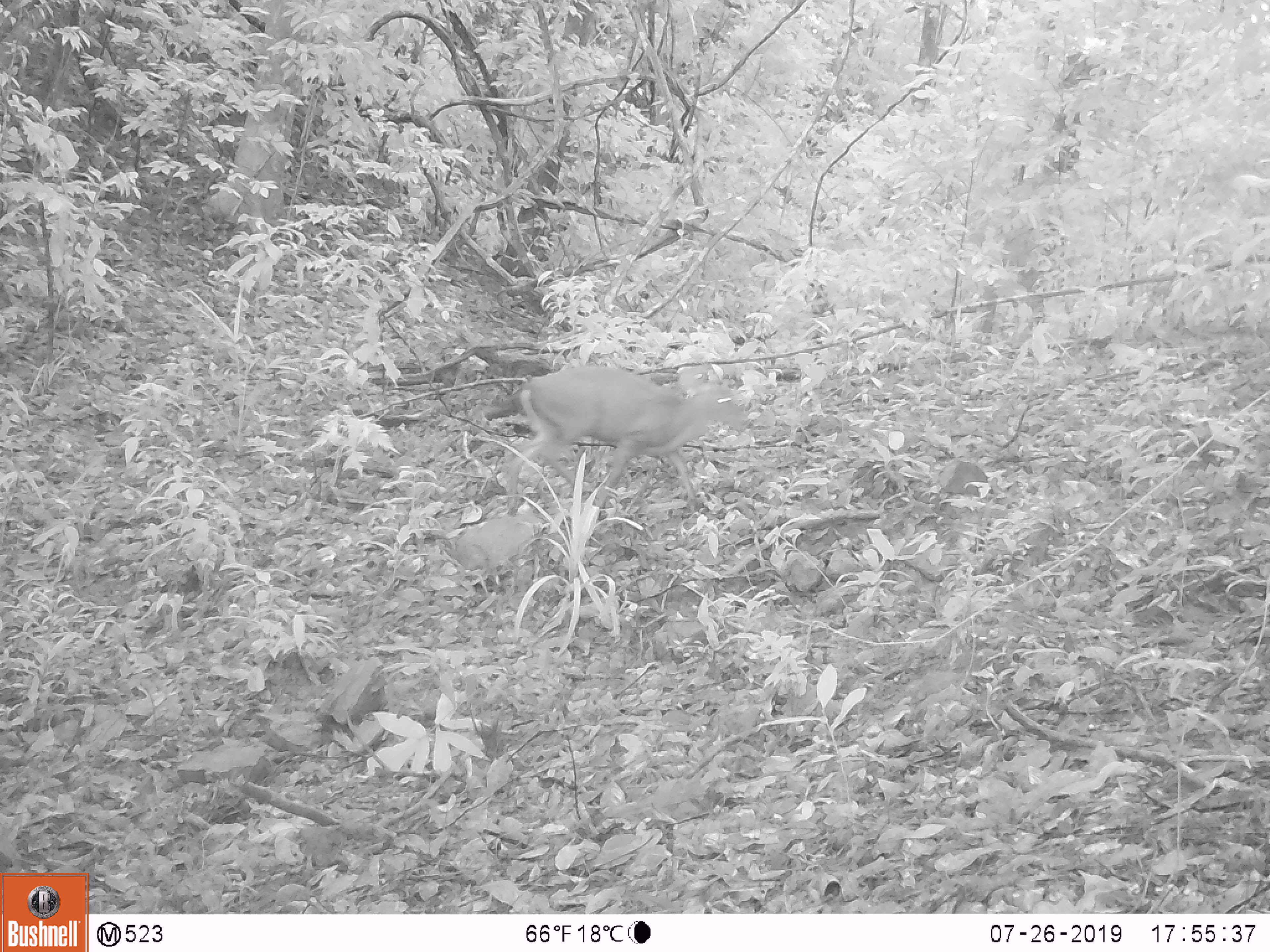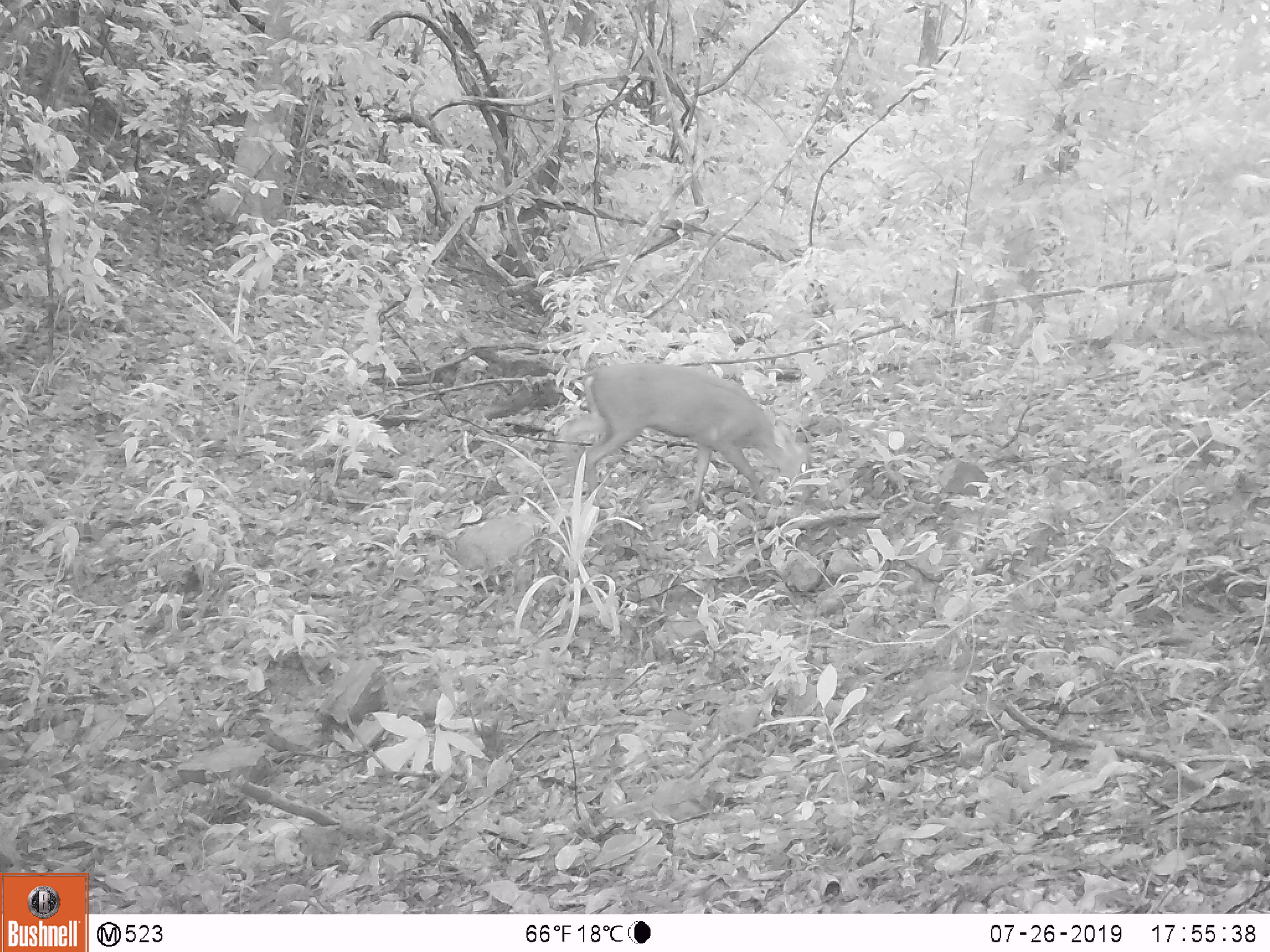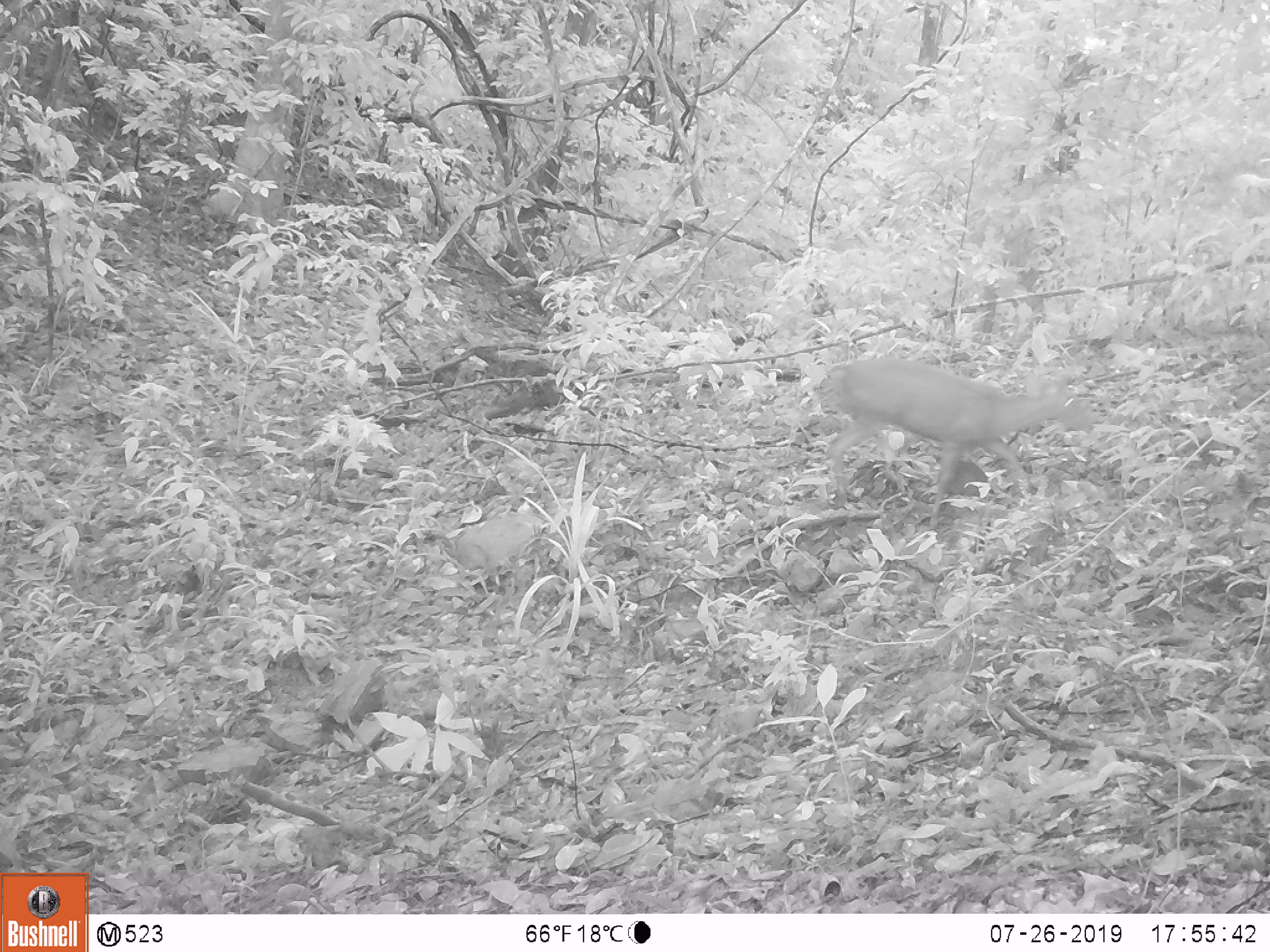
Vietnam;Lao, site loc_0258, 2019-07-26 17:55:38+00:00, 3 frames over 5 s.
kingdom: Animalia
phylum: Chordata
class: Mammalia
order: Artiodactyla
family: Cervidae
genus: Muntiacus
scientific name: Muntiacus rooseveltorum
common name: roosevelt's muntjac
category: roosevelts muntjac group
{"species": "roosevelts muntjac group (roosevelt's muntjac) (Muntiacus rooseveltorum)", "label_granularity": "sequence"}